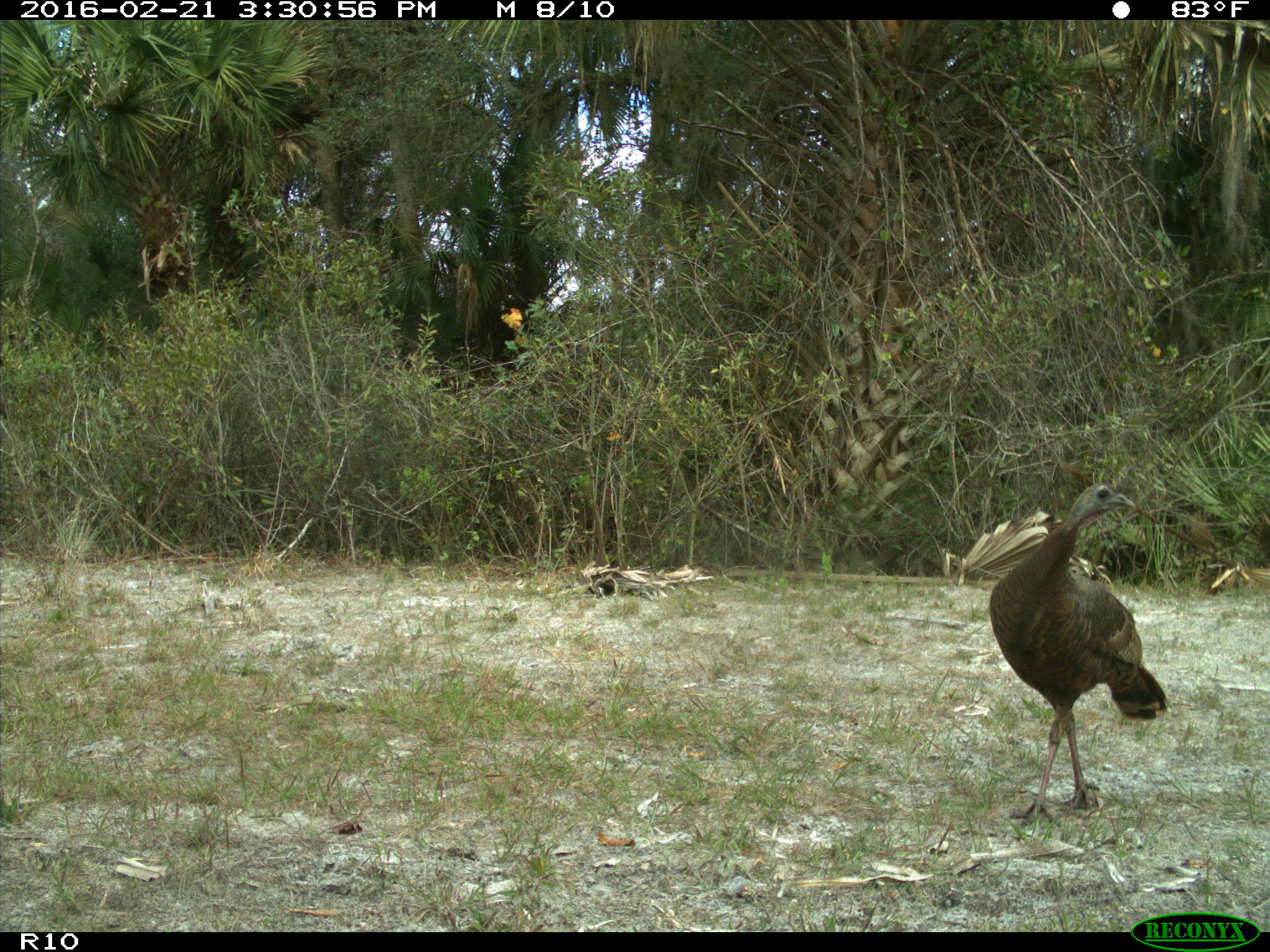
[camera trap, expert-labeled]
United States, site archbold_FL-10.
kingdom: Animalia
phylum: Chordata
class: Aves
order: Galliformes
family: Phasianidae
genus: Meleagris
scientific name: Meleagris gallopavo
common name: wild turkey